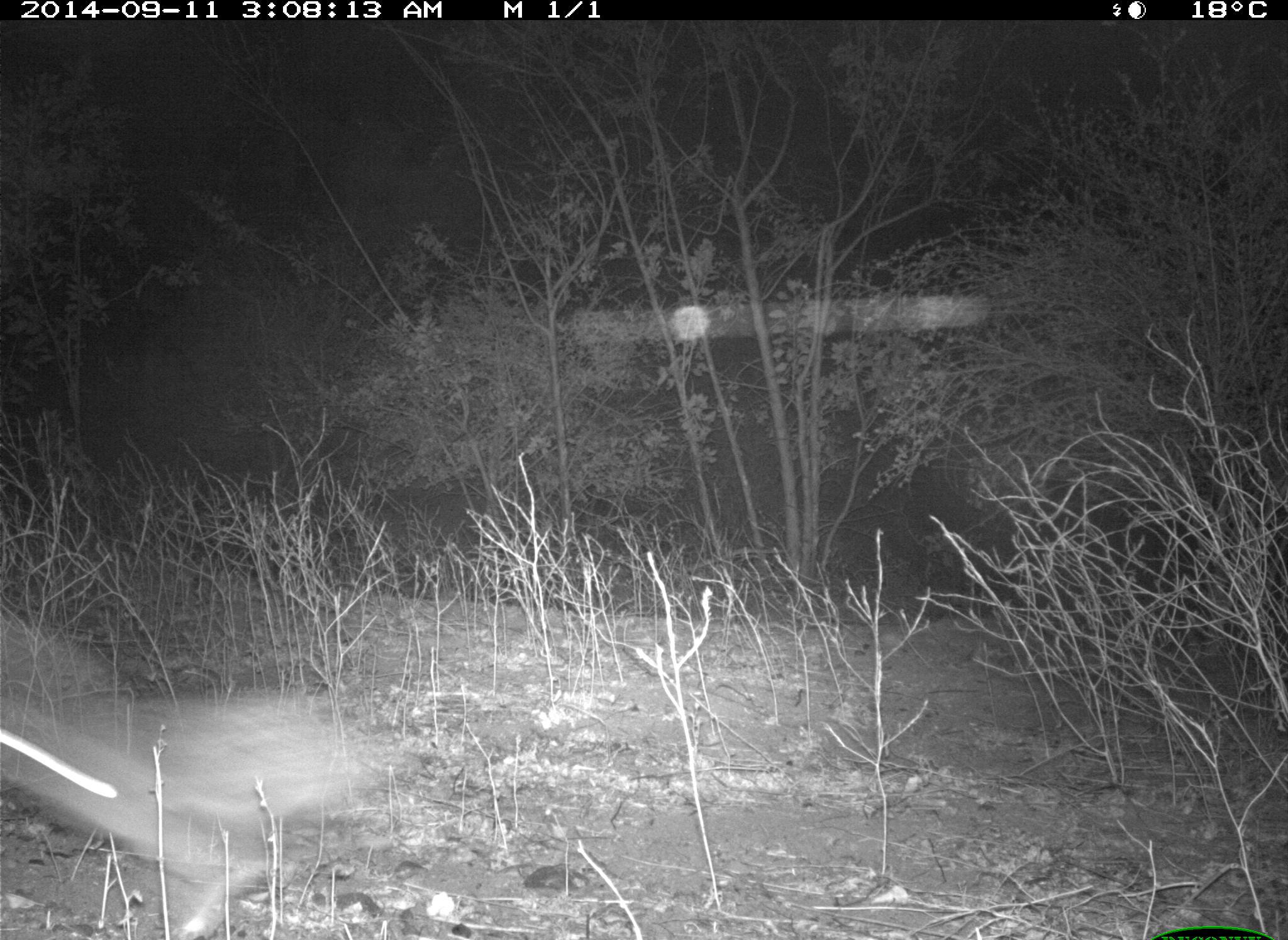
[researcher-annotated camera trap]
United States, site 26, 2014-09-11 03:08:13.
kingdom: Animalia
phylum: Chordata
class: Mammalia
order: Lagomorpha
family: Leporidae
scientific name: Leporidae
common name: rabbits and hares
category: rabbit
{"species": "rabbit (rabbits and hares) (Leporidae)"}